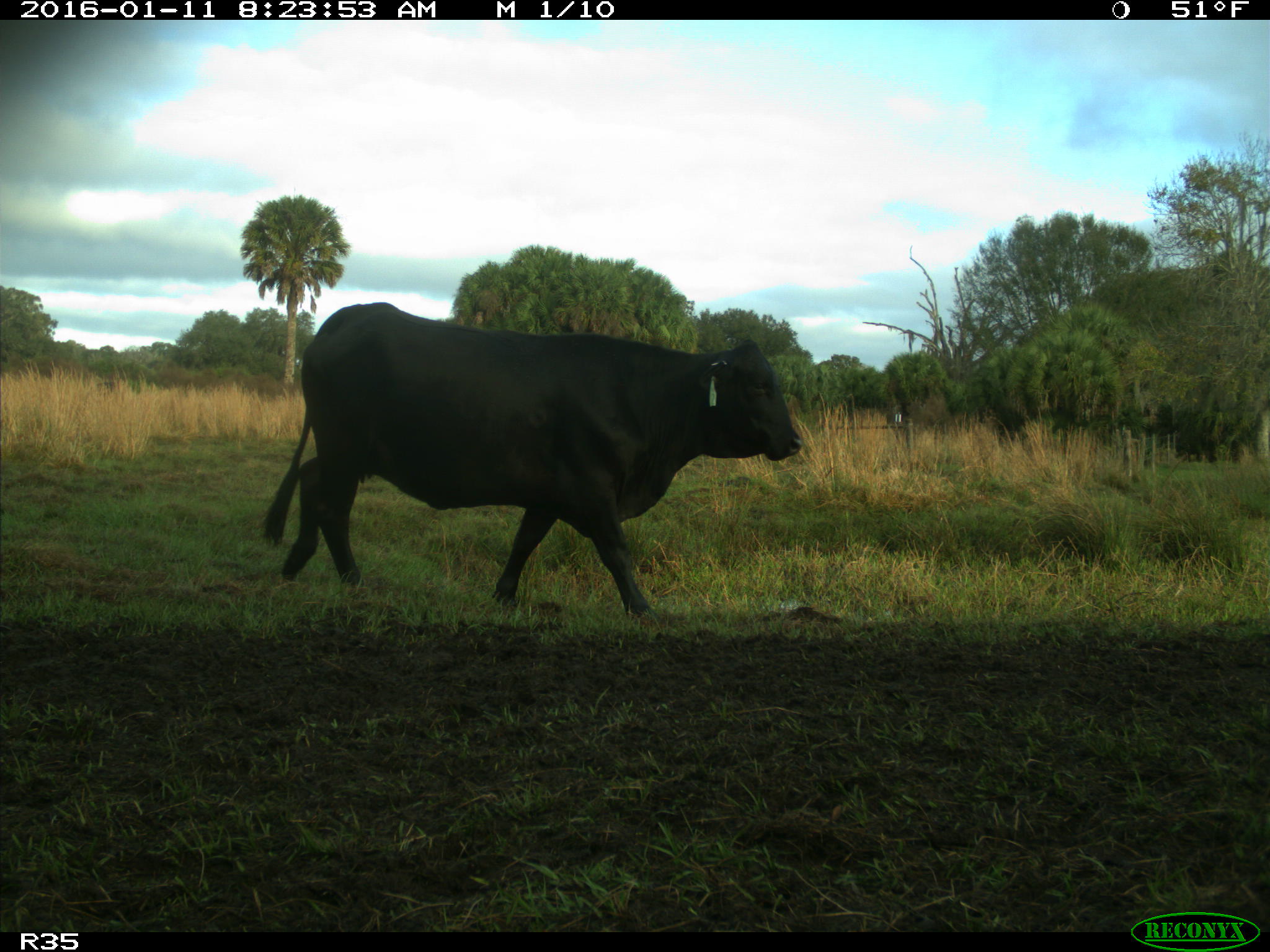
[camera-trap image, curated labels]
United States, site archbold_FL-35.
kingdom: Animalia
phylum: Chordata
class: Mammalia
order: Artiodactyla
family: Bovidae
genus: Bos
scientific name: Bos taurus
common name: domestic cow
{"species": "Bos taurus (domestic cow)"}